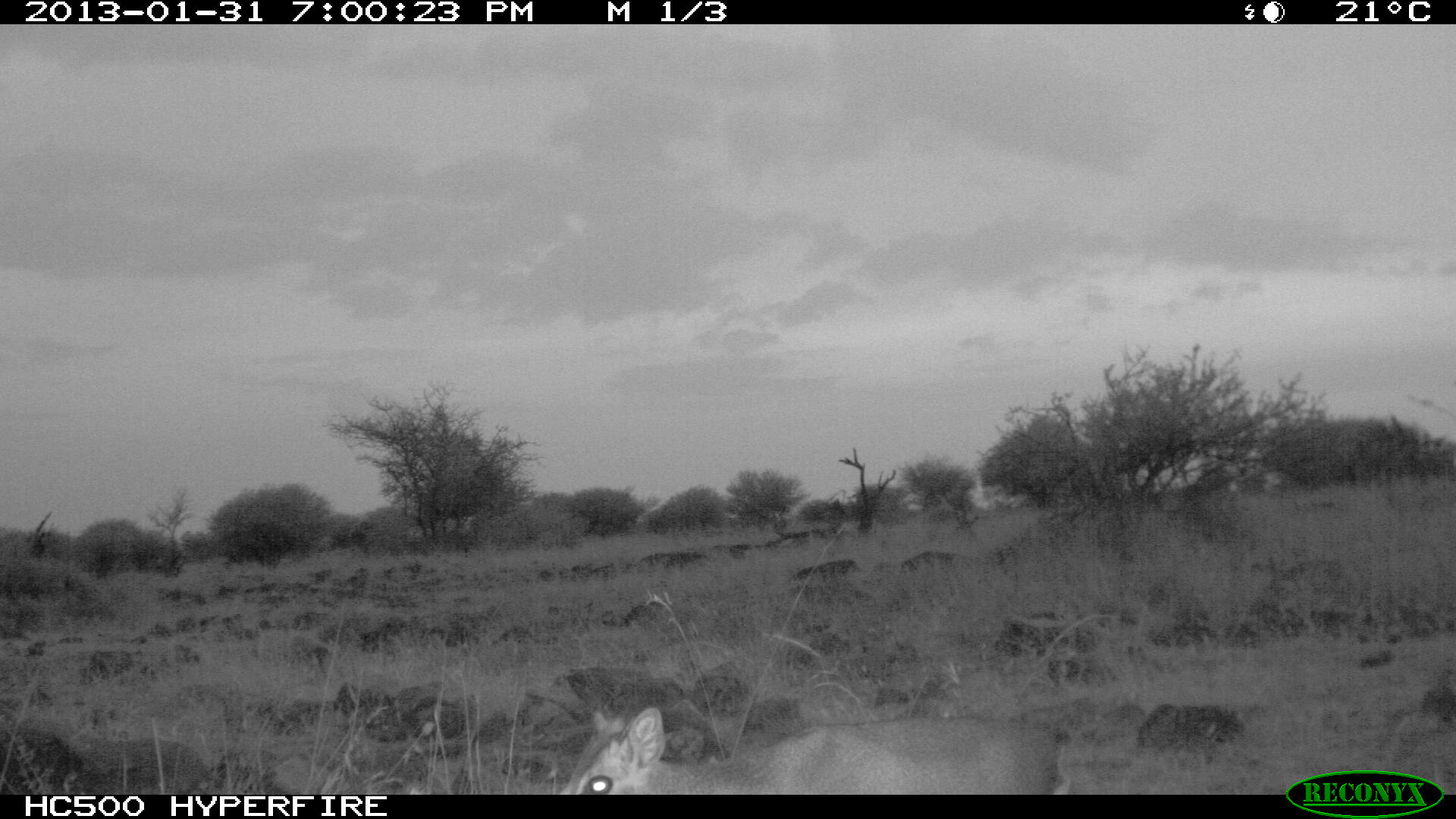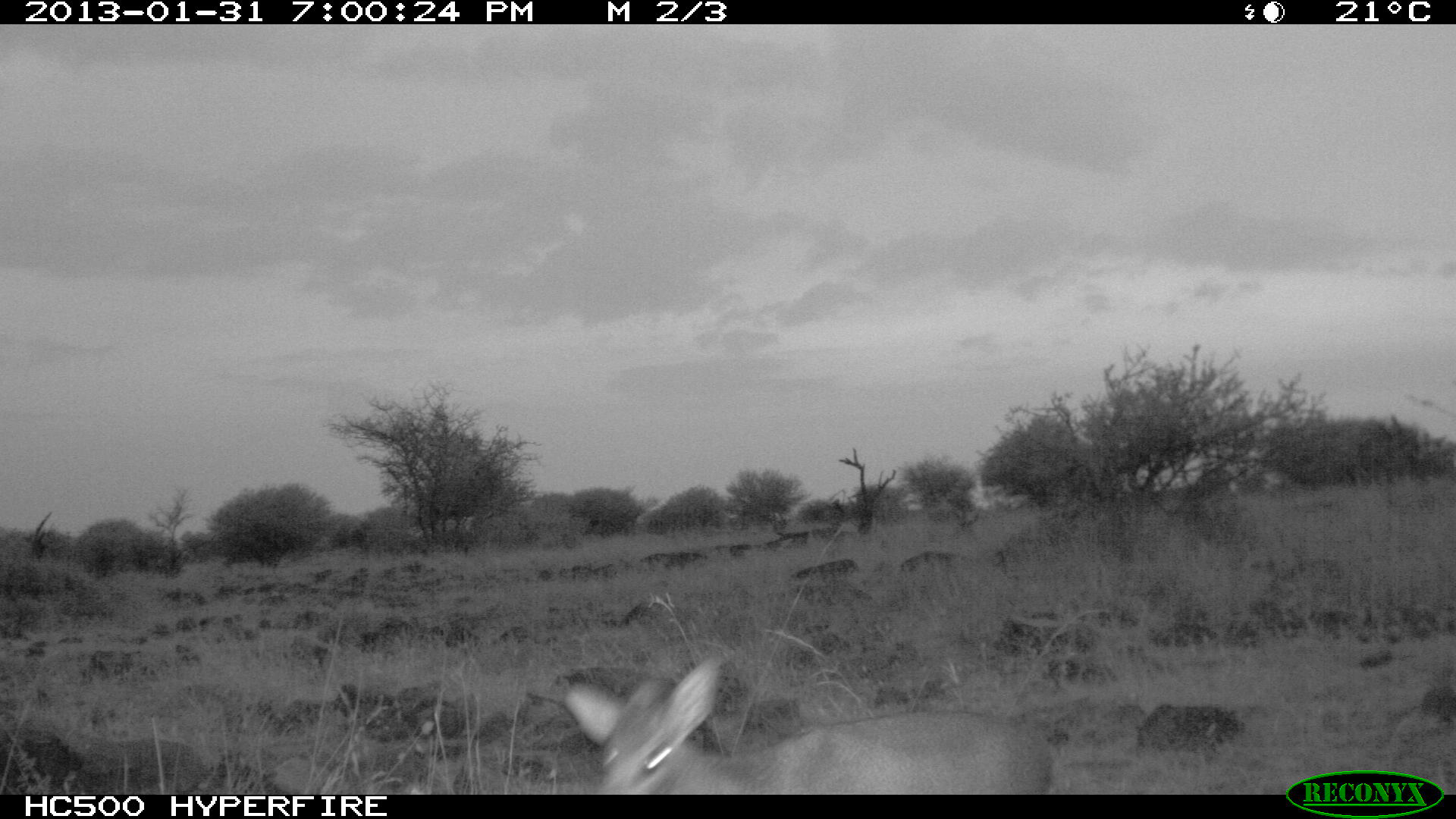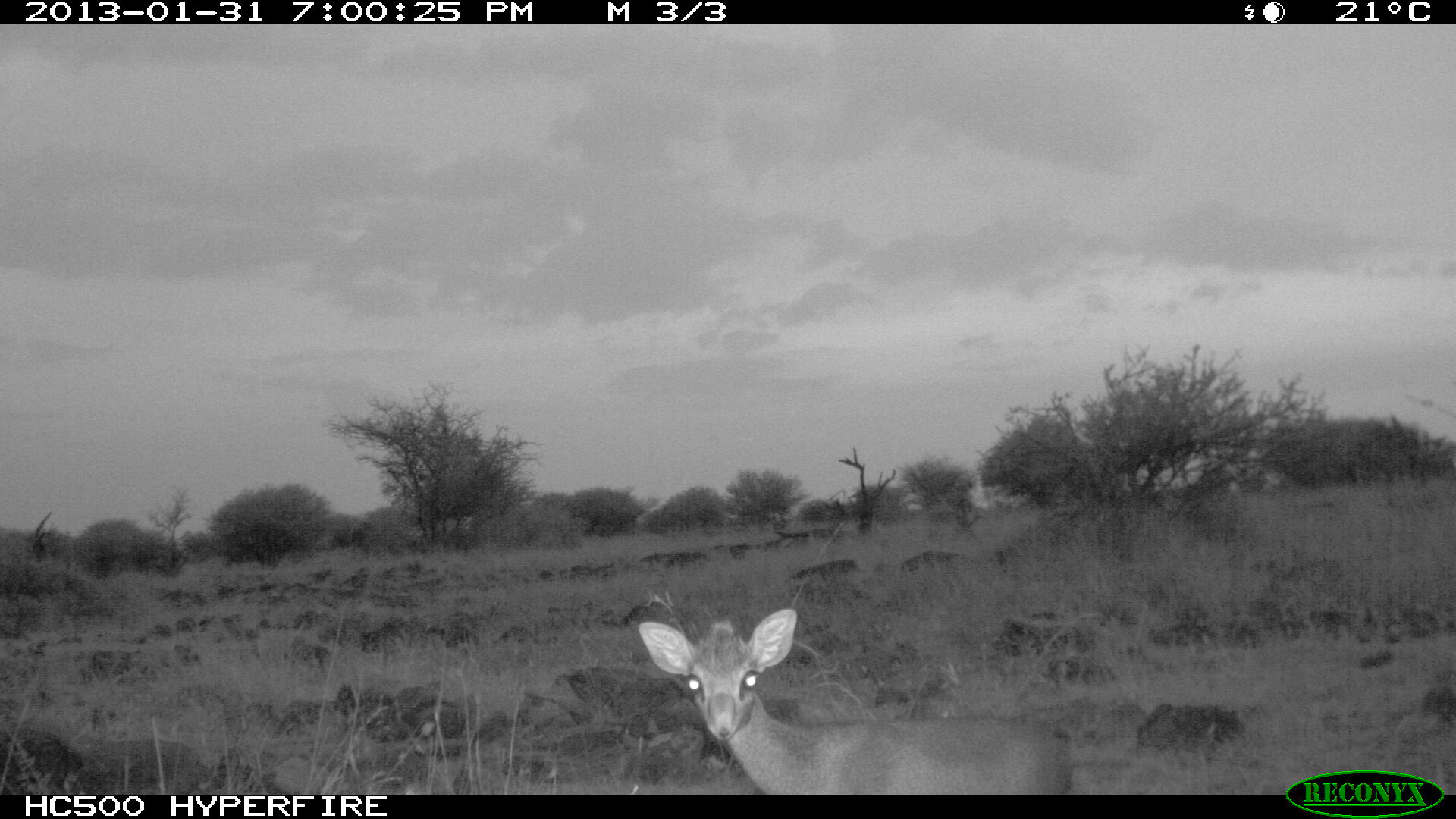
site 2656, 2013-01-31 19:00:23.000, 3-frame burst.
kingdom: Animalia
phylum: Chordata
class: Mammalia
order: Artiodactyla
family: Bovidae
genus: Madoqua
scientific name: Madoqua guentheri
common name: günther's dik-dik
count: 1